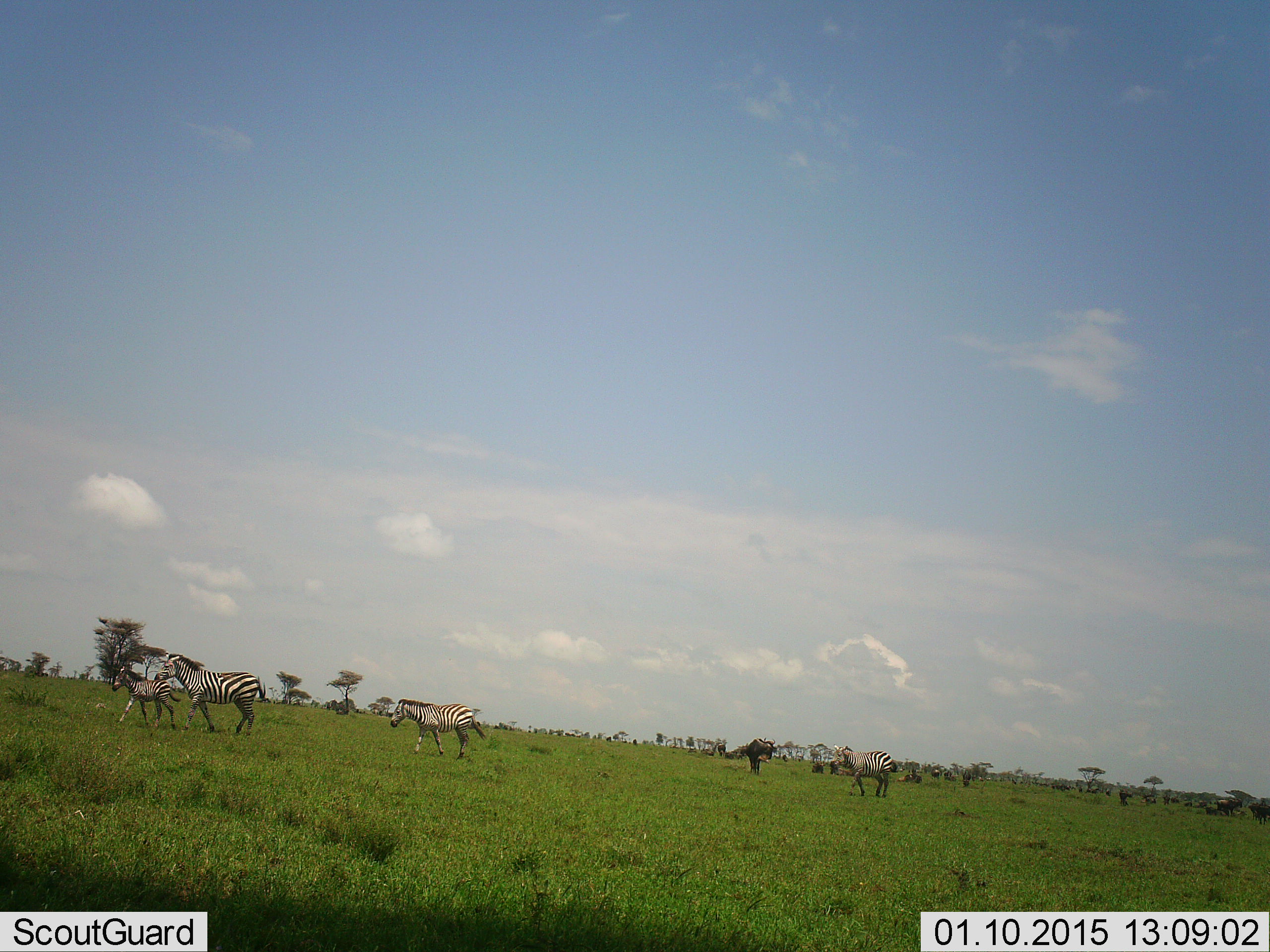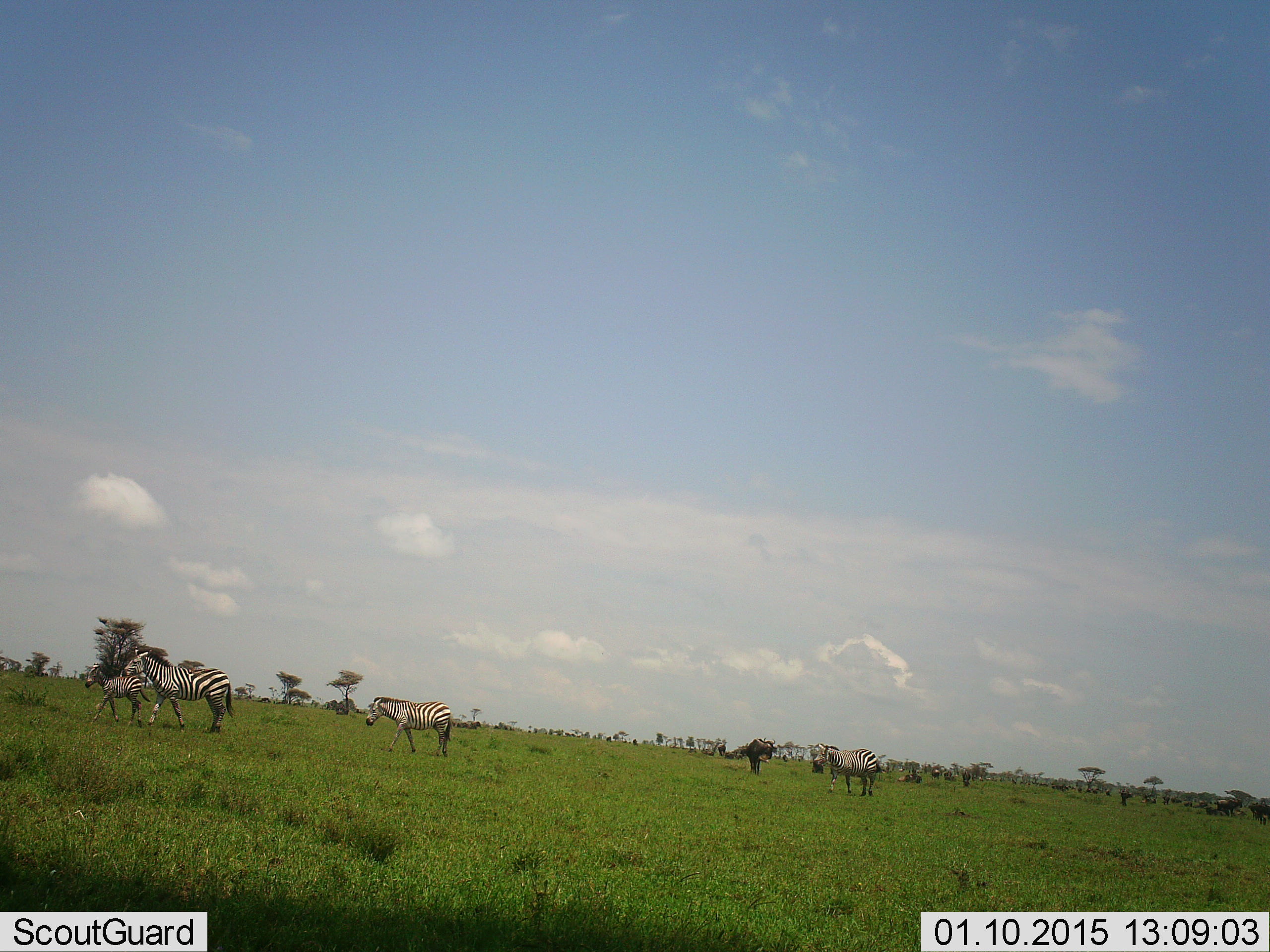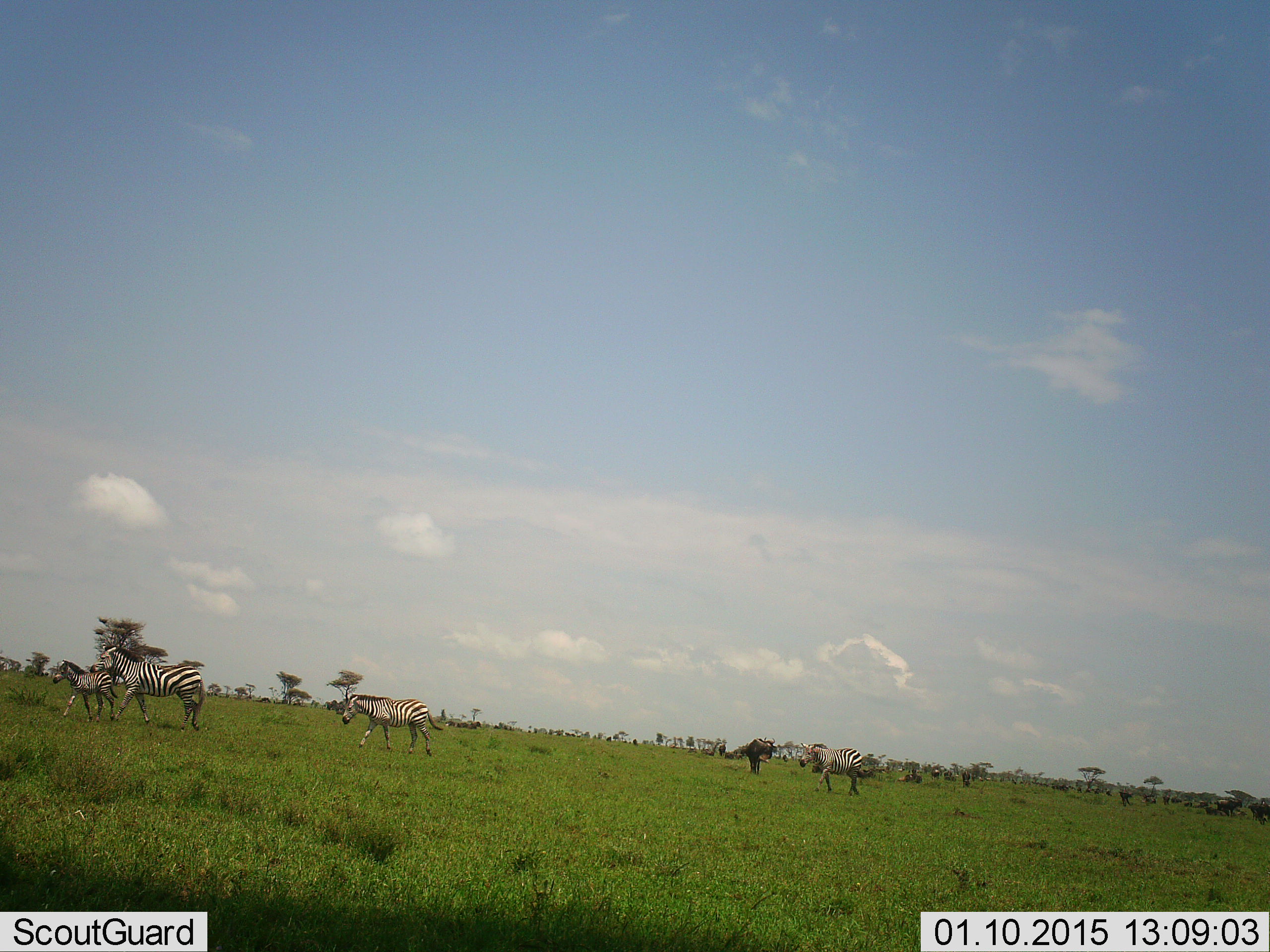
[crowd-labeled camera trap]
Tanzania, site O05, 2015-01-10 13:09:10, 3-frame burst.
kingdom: Animalia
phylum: Chordata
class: Mammalia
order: Perissodactyla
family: Equidae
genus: Equus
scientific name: Equus quagga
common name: plains zebra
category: zebra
Zebra (plains zebra) (Equus quagga), count 4. Behavior (volunteer vote fractions): standing 17%, resting 0%, moving 100%, interacting 0%. Young present (vote fraction): 67%. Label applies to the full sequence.